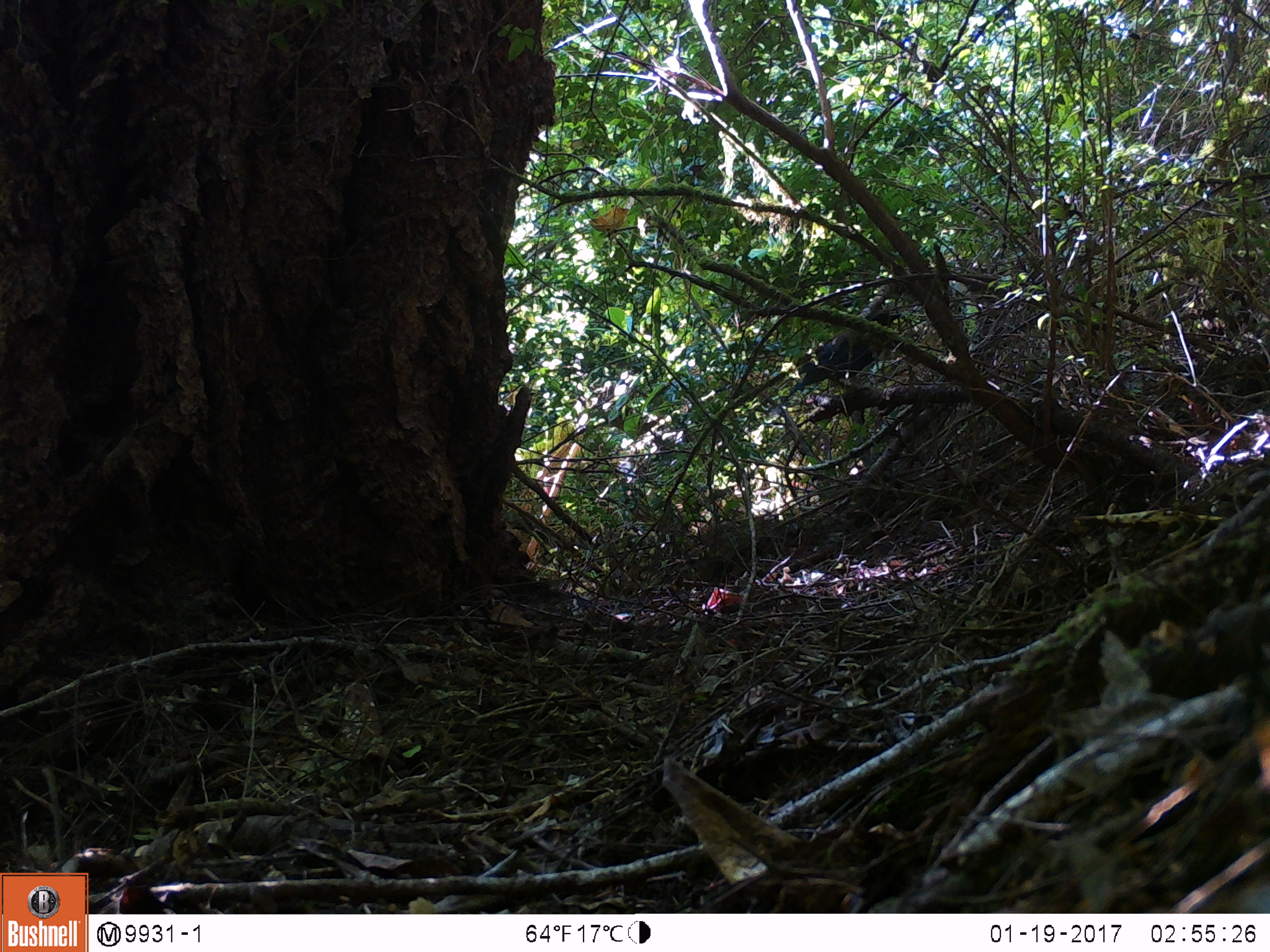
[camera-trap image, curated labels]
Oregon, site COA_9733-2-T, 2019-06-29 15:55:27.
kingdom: Animalia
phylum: Chordata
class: Aves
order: Passeriformes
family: Corvidae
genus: Cyanocitta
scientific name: Cyanocitta stelleri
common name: steller's jay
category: stellers jay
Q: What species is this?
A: Stellers jay (steller's jay) (Cyanocitta stelleri).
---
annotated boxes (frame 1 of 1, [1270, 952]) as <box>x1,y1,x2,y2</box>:
stellers jay: <box>783,302,906,404</box>